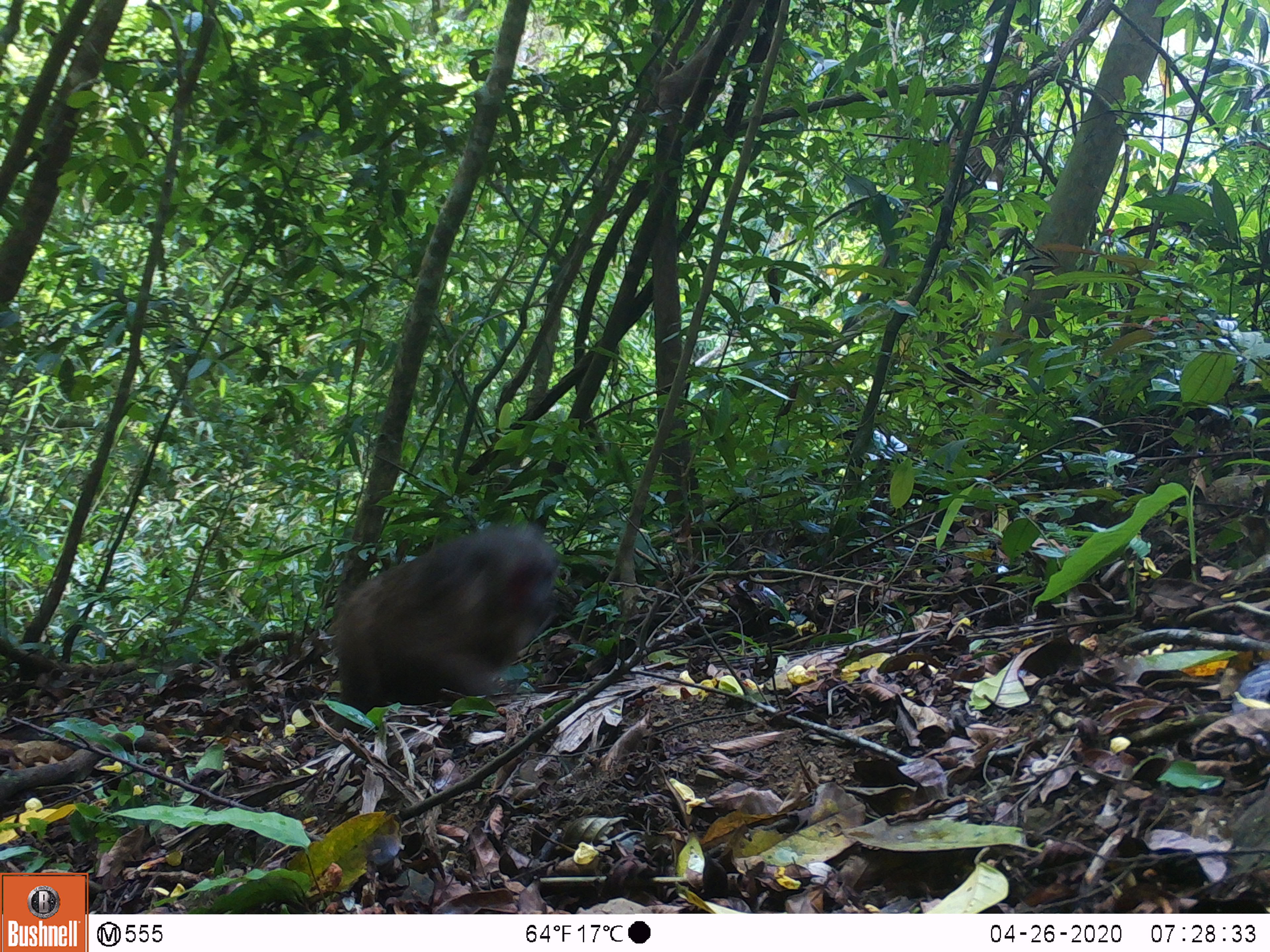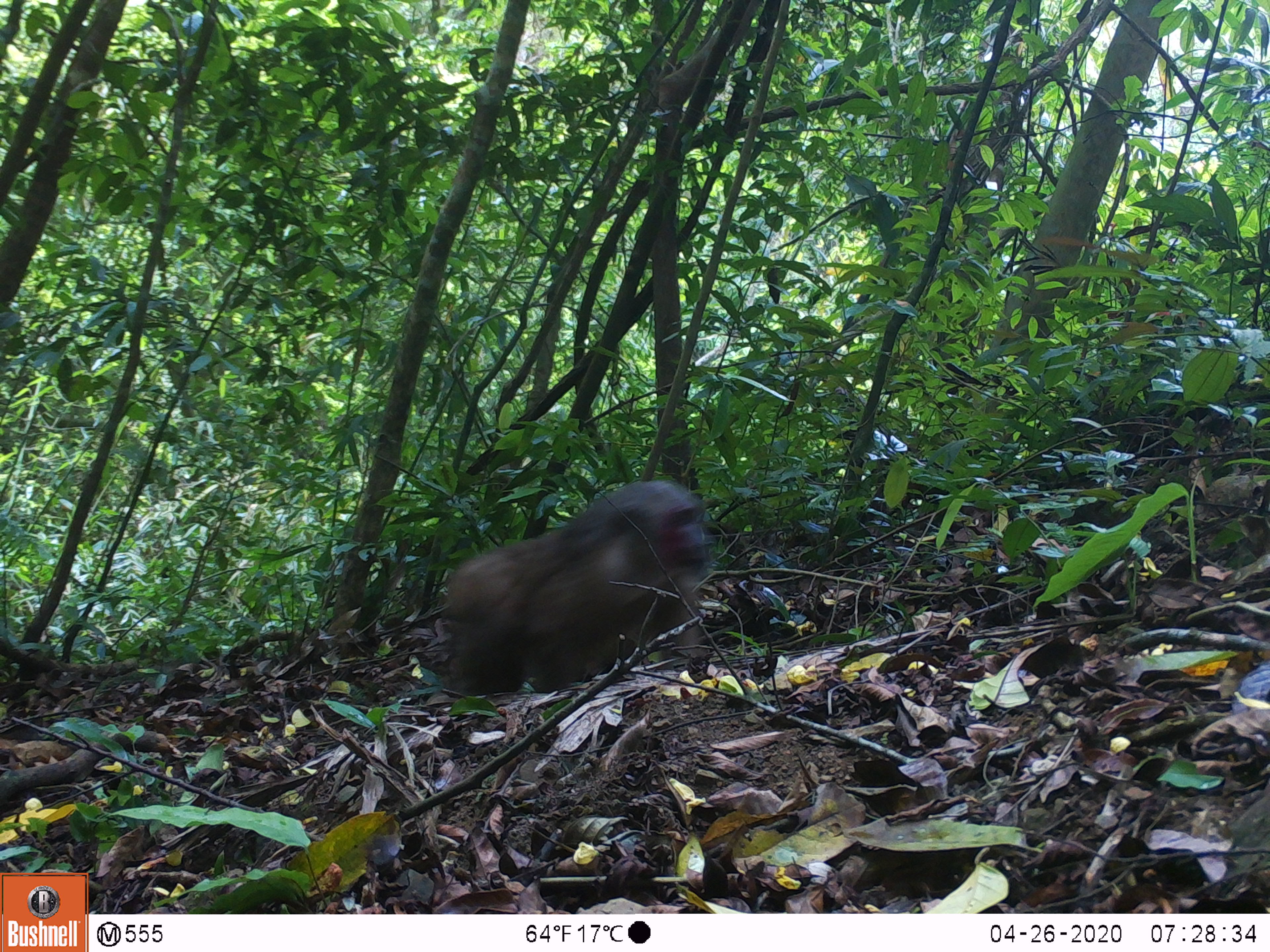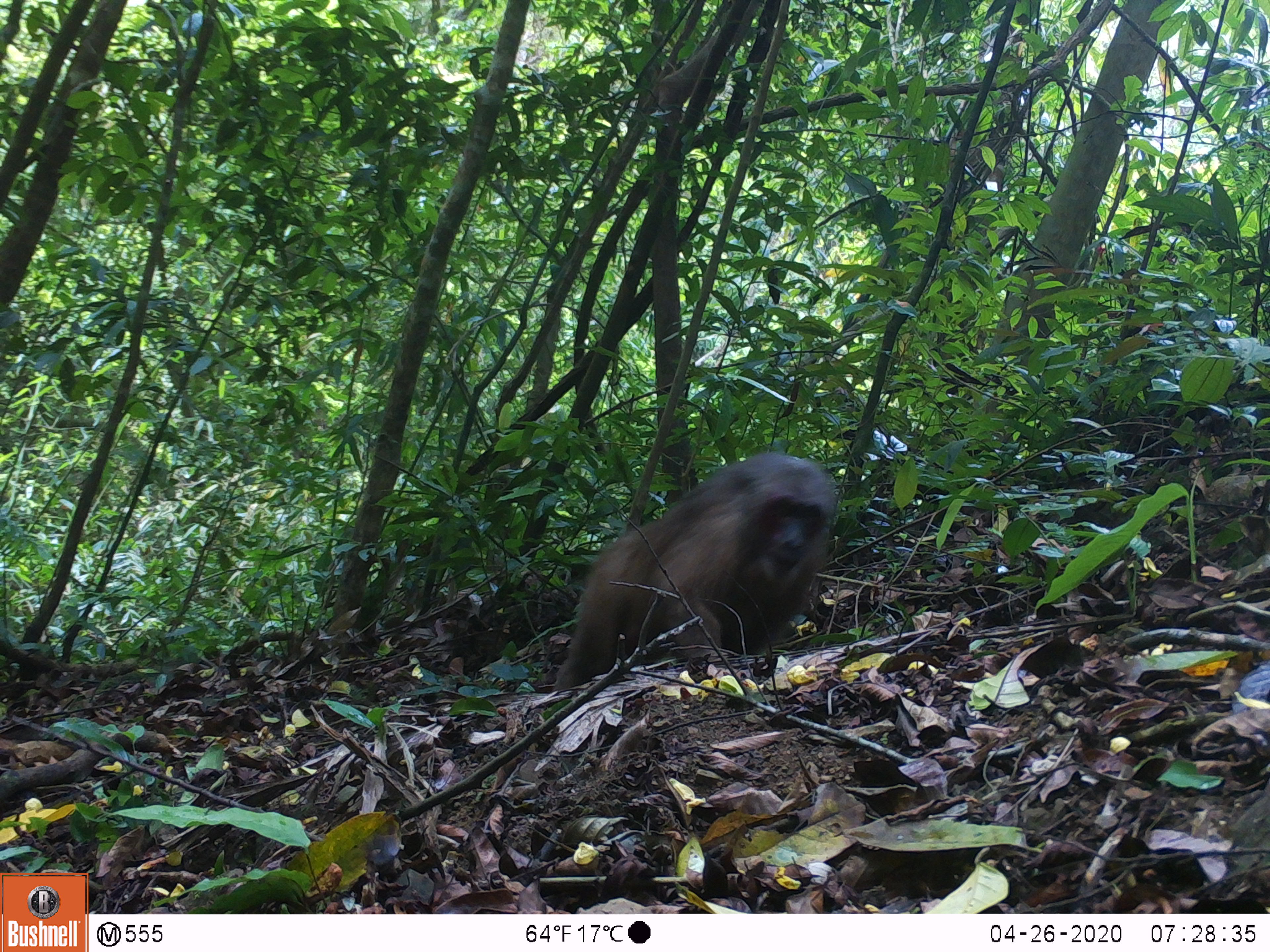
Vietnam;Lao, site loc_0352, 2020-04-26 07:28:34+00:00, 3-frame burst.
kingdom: Animalia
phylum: Chordata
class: Mammalia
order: Primates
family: Cercopithecidae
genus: Macaca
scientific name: Macaca arctoides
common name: stump-tailed macaque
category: stump tailed macaque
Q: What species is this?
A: Stump tailed macaque (stump-tailed macaque) (Macaca arctoides).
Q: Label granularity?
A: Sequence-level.